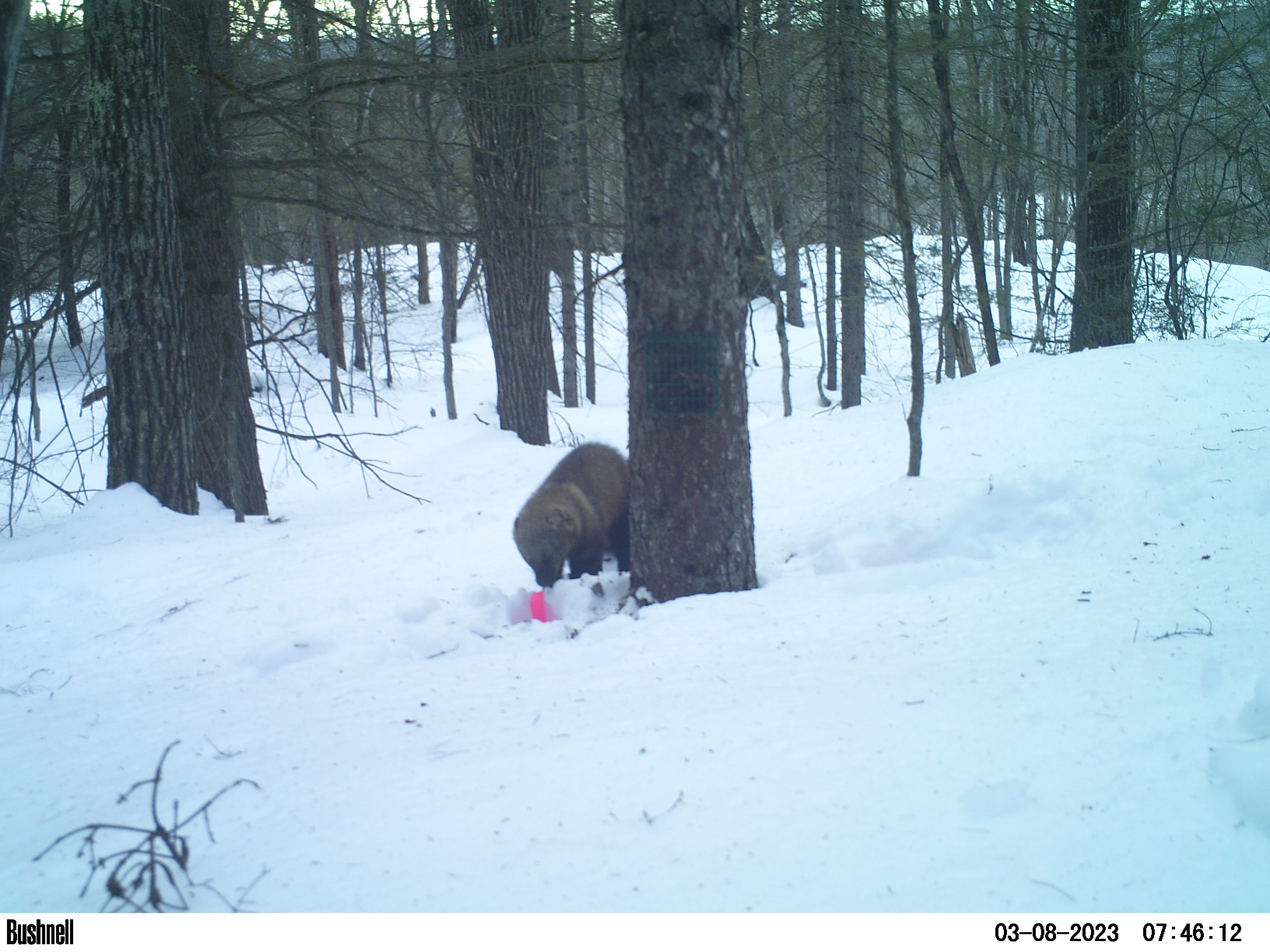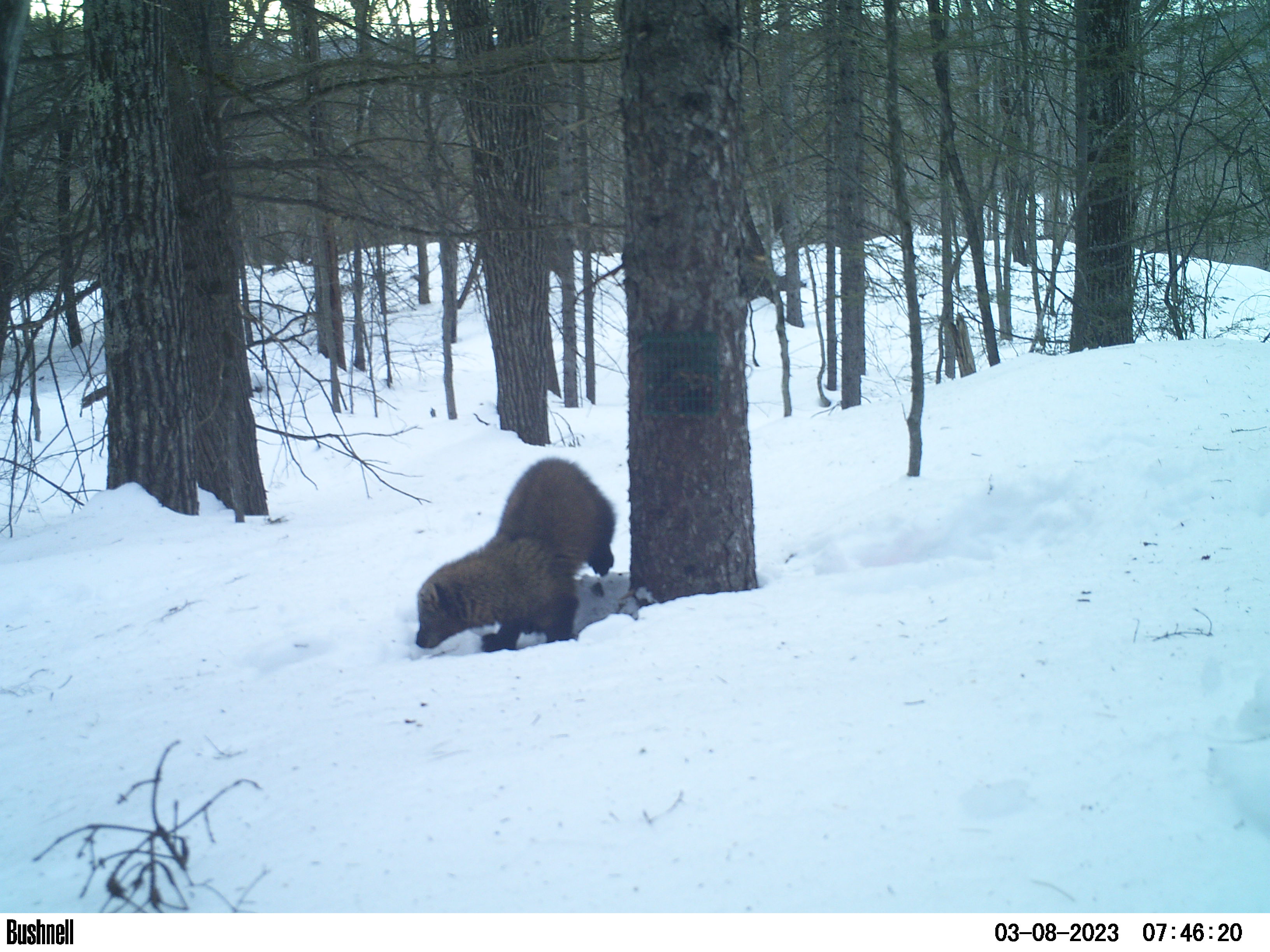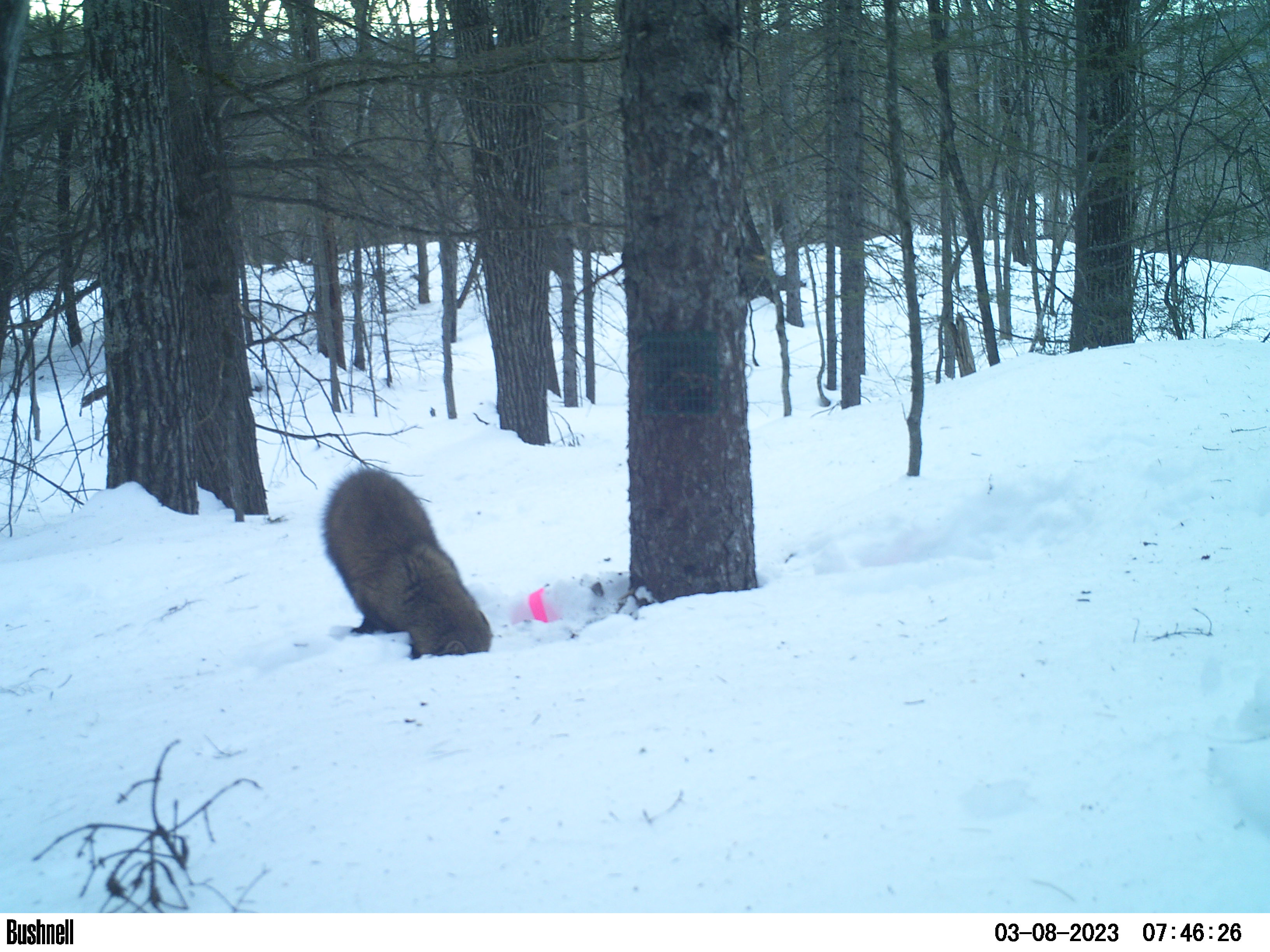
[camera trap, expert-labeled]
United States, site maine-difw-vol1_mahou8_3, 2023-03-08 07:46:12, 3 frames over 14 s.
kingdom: Animalia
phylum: Chordata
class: Mammalia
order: Carnivora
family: Mustelidae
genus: Pekania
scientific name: Pekania pennanti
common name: fisher